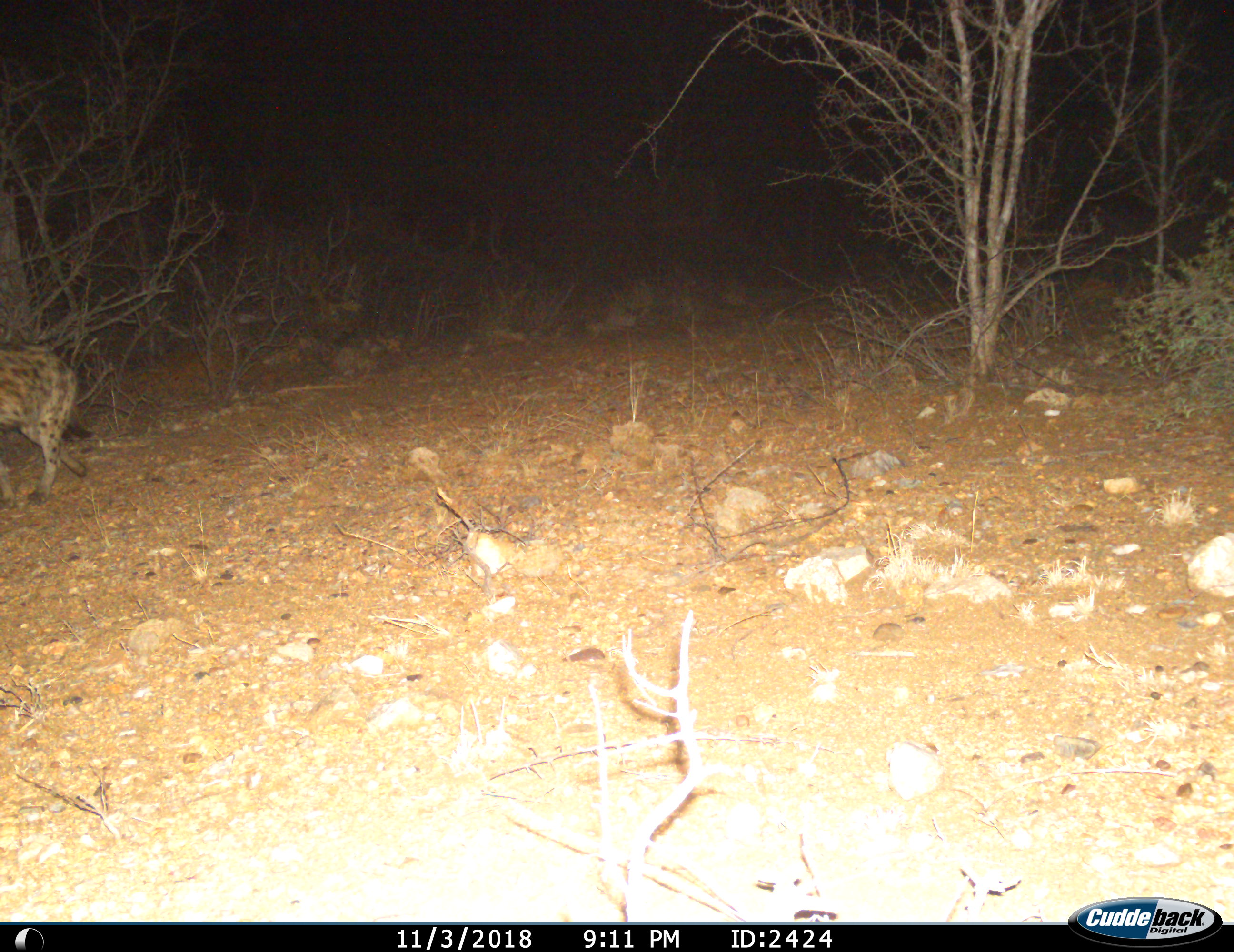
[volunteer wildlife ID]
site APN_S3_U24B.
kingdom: Animalia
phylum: Chordata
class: Mammalia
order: Carnivora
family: Hyaenidae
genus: Crocuta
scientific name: Crocuta crocuta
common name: spotted hyena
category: hyenaspotted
Hyenaspotted (spotted hyena) (Crocuta crocuta), count 1. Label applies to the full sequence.